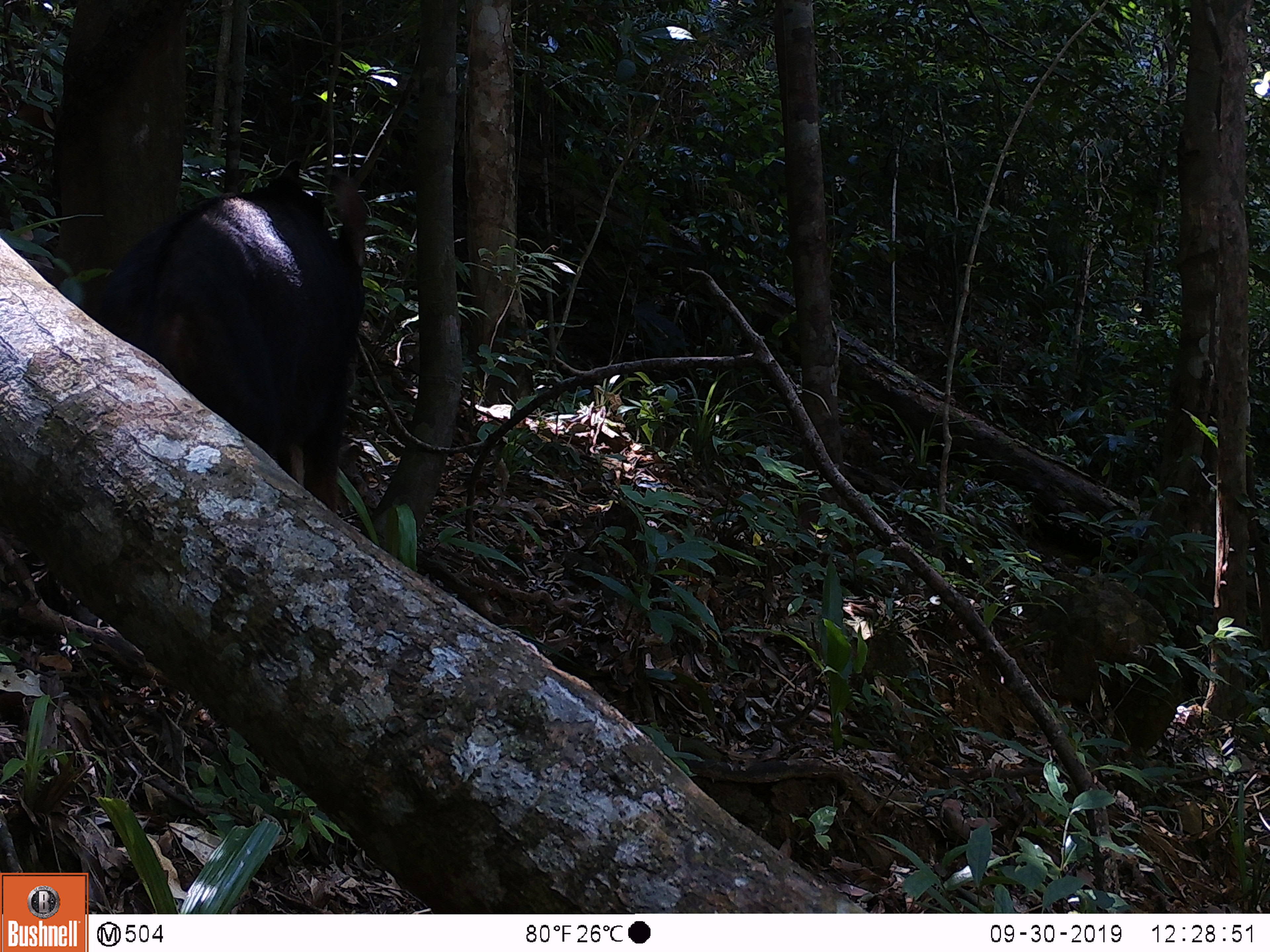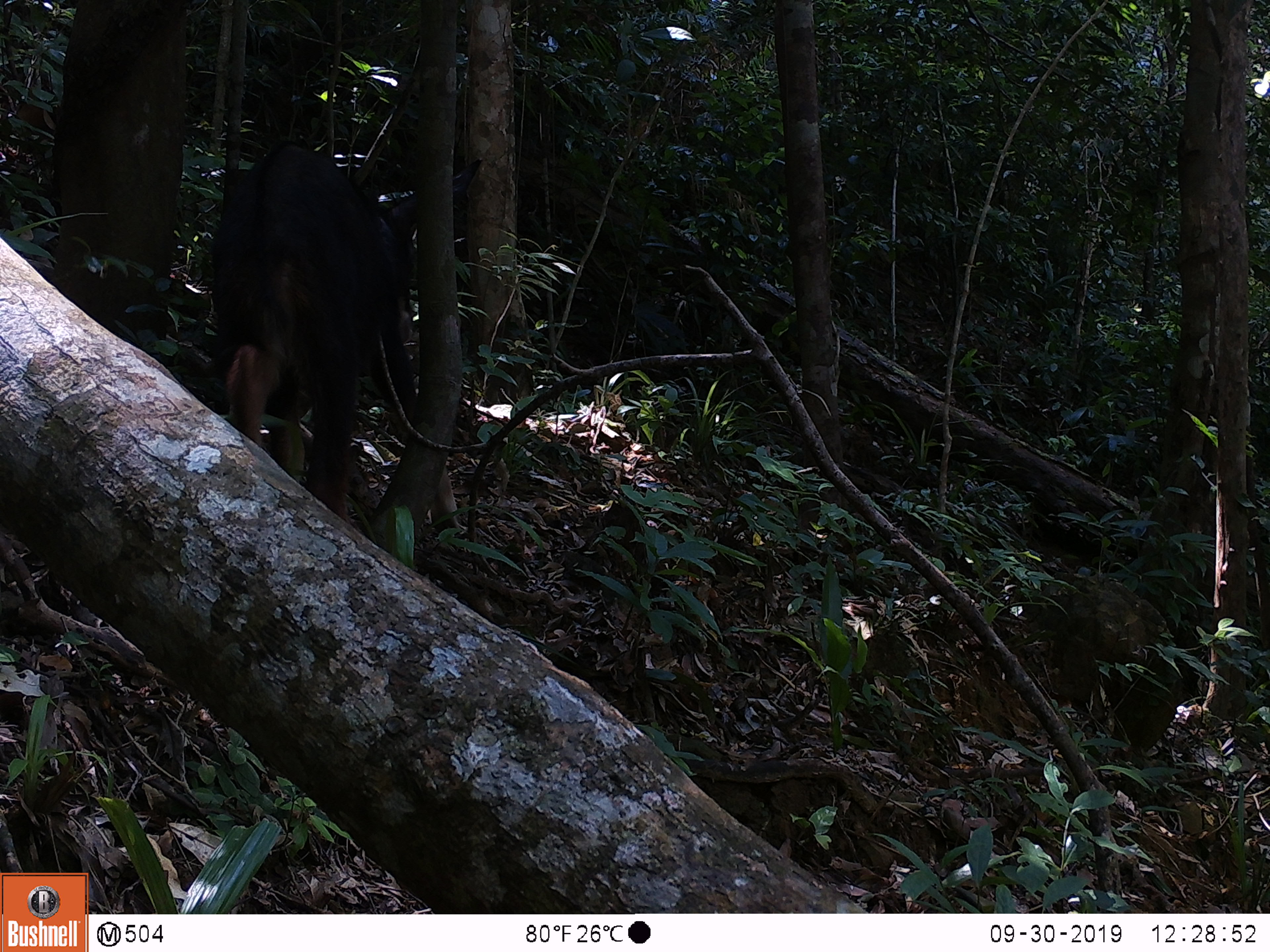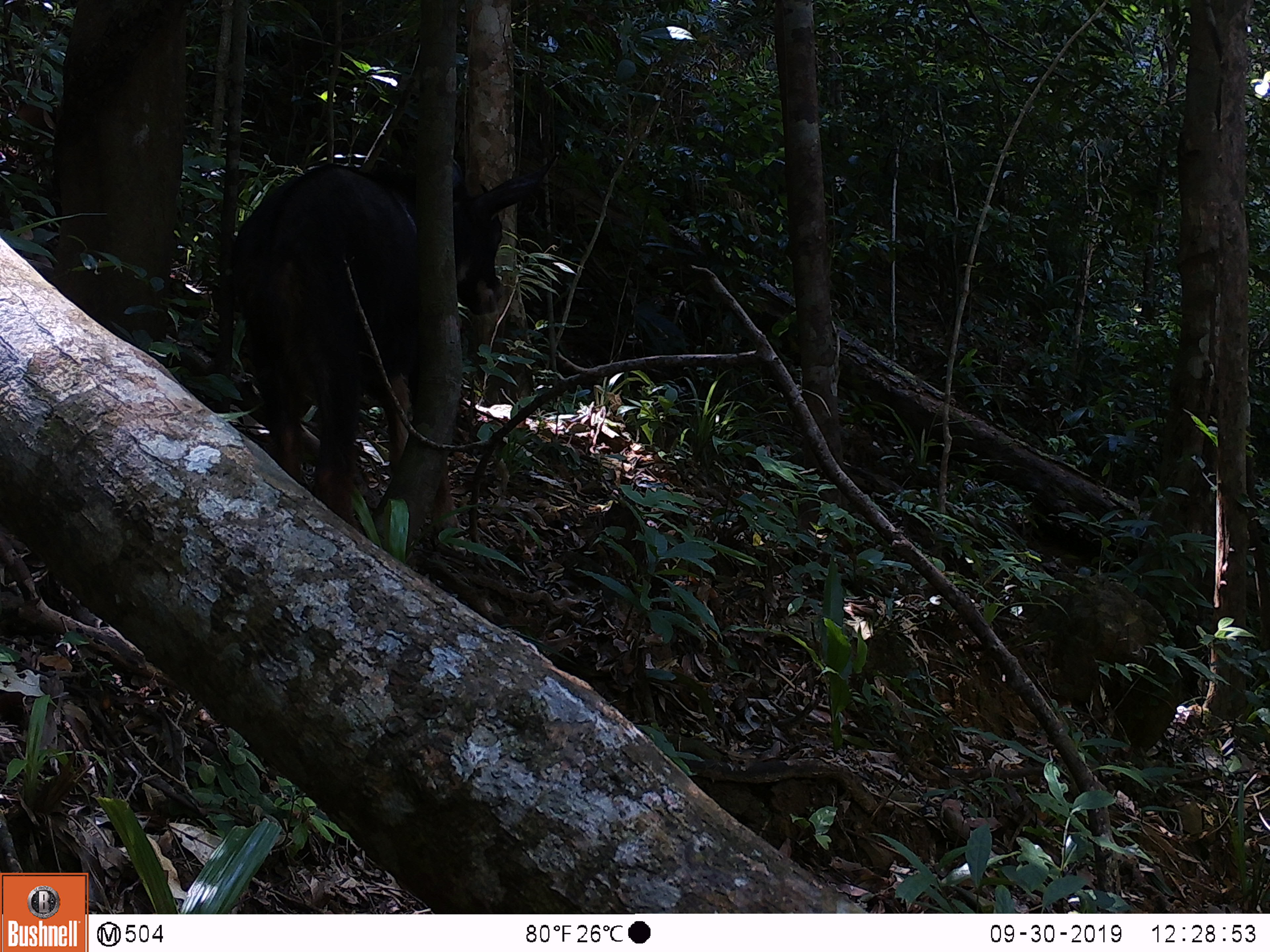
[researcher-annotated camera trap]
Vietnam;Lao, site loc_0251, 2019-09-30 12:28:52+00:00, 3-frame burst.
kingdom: Animalia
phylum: Chordata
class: Mammalia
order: Artiodactyla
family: Bovidae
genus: Capricornis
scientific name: Capricornis sumatraensis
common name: chinese serow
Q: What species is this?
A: Chinese serow (Capricornis sumatraensis).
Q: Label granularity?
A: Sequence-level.